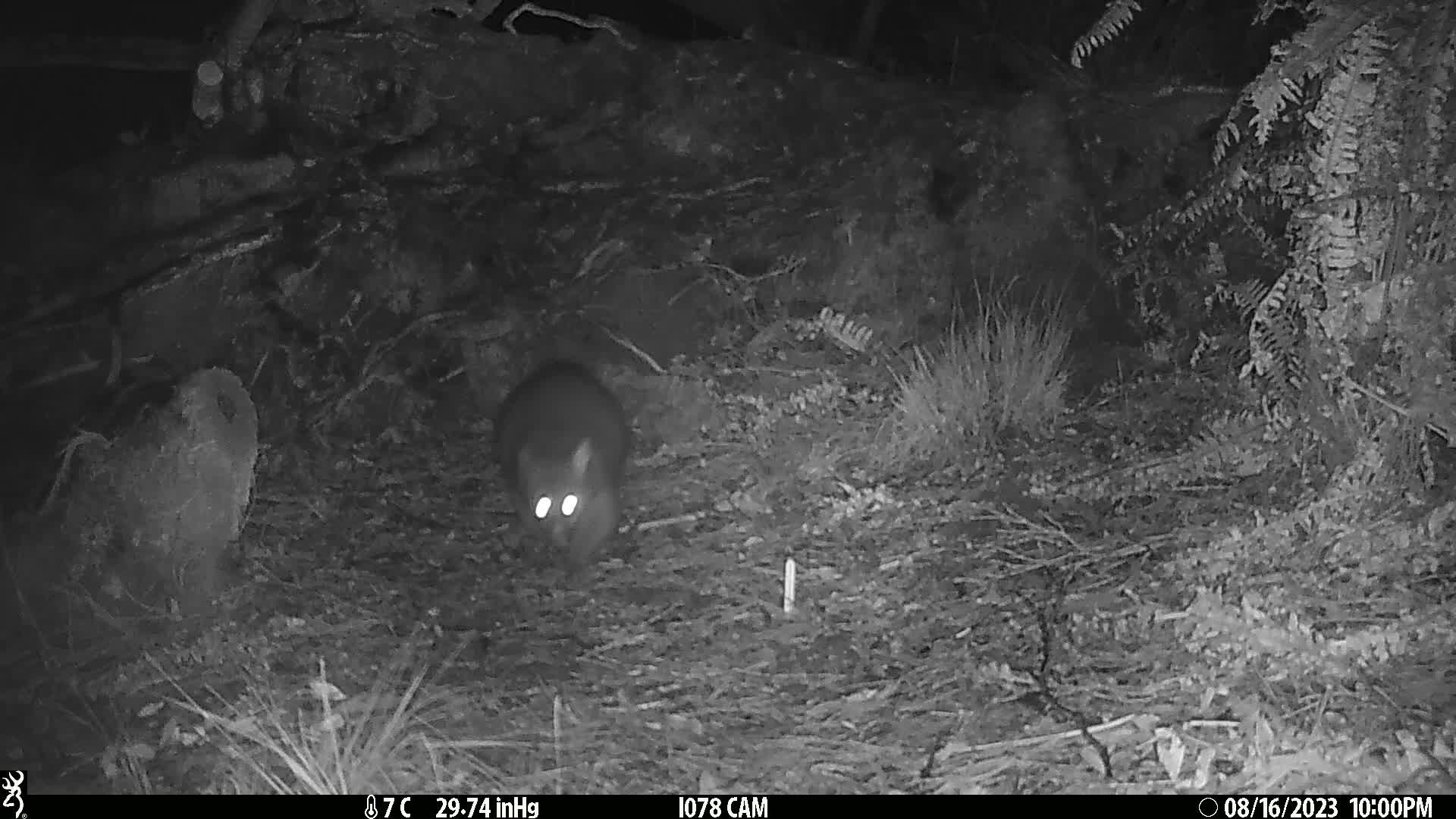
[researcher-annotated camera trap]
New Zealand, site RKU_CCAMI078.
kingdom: Animalia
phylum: Chordata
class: Mammalia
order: Diprotodontia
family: Phalangeridae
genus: Trichosurus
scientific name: Trichosurus vulpecula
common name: common brushtail possum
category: possum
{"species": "possum (common brushtail possum) (Trichosurus vulpecula)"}